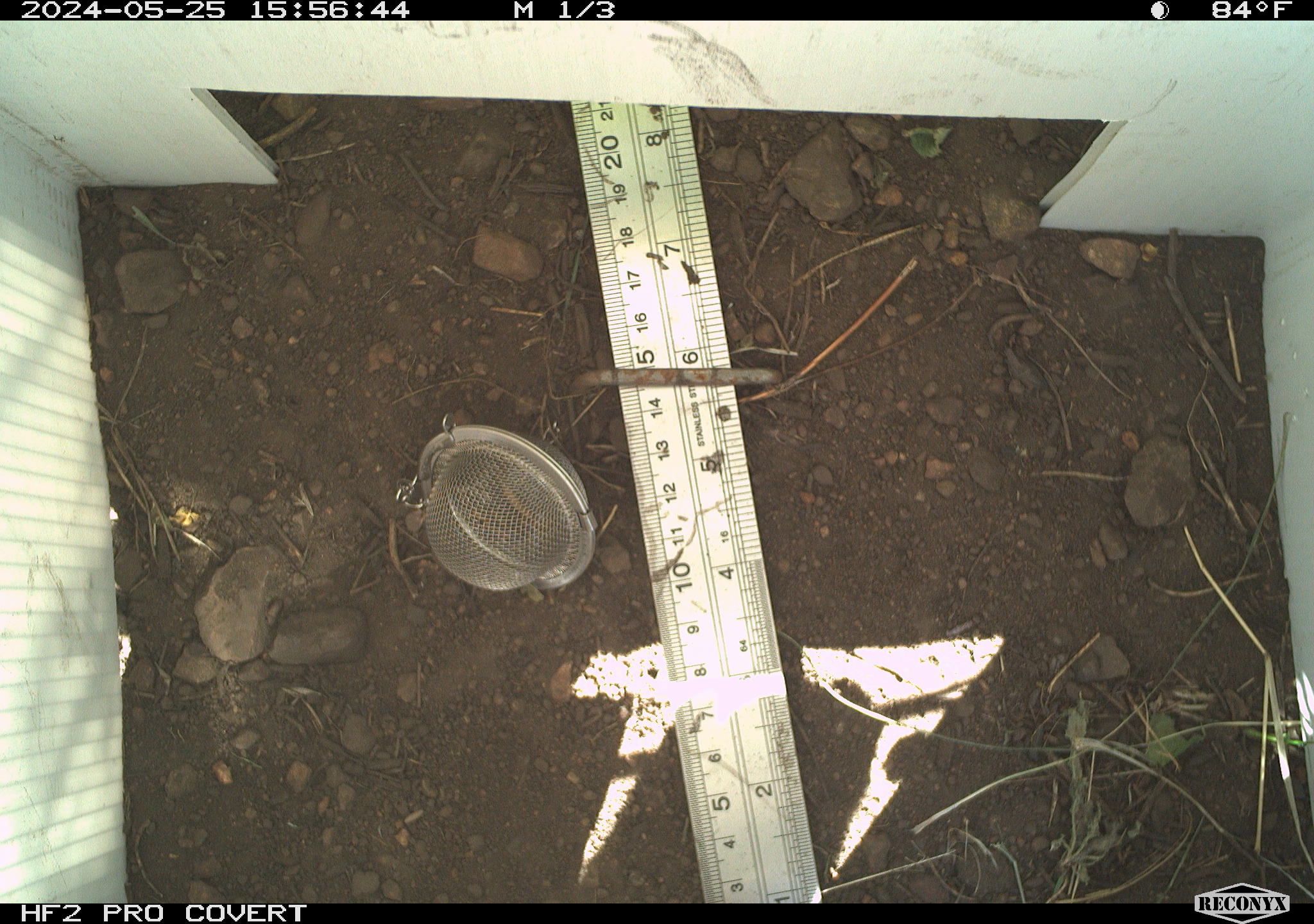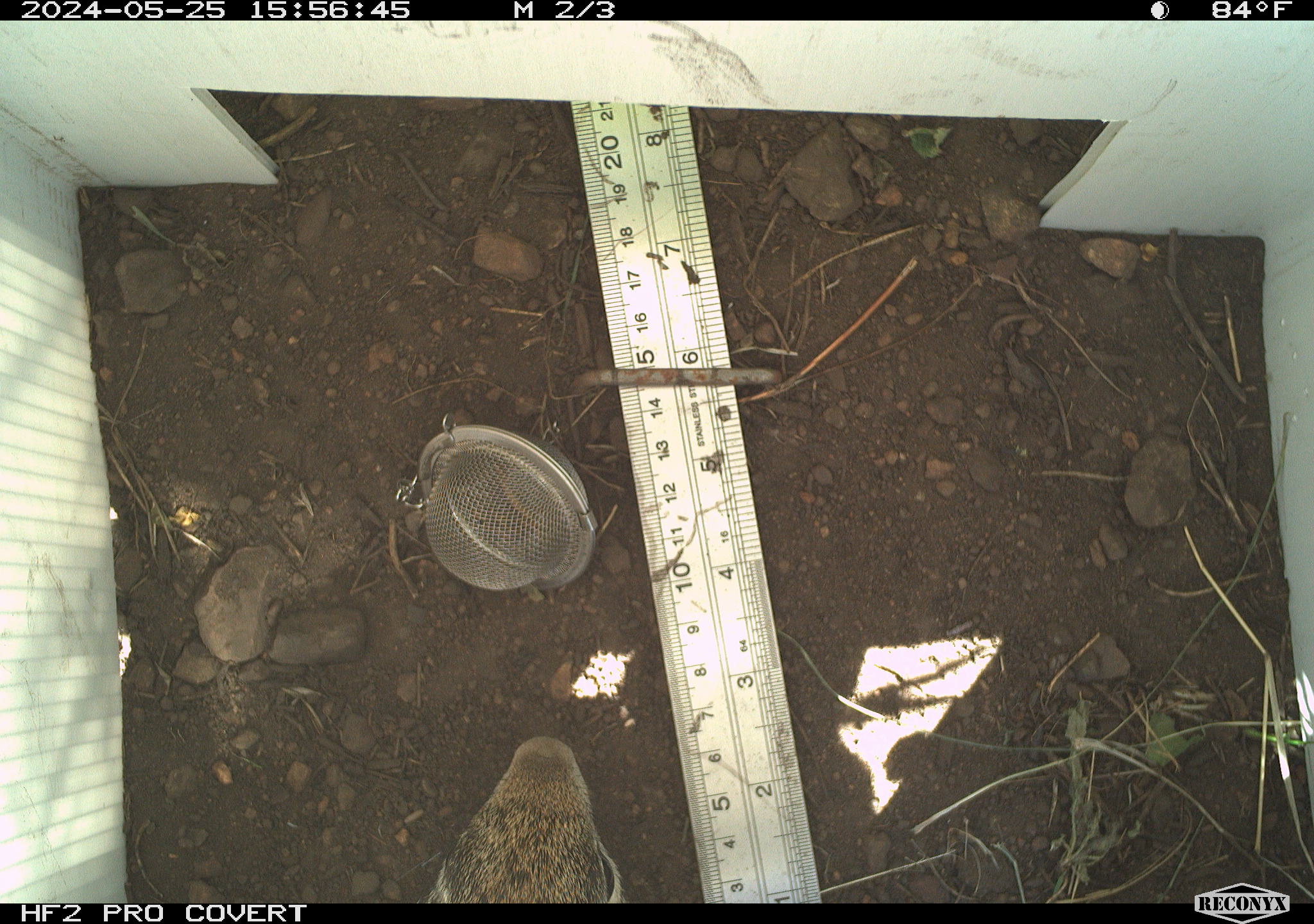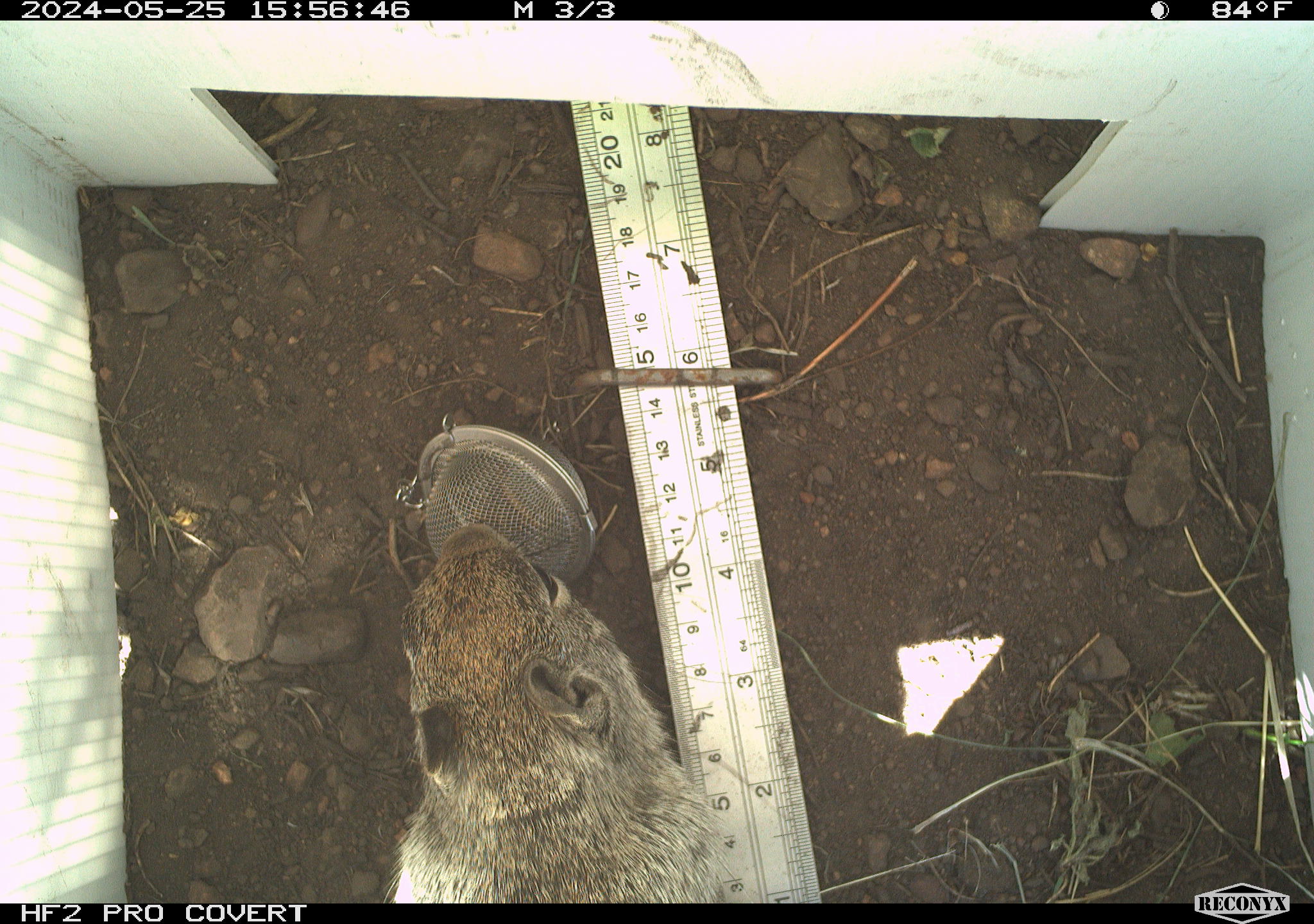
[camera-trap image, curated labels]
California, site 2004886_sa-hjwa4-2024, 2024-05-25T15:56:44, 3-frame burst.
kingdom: Animalia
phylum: Chordata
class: Mammalia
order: Rodentia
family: Sciuridae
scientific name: Sciuridae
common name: squirrels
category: sciuridae family